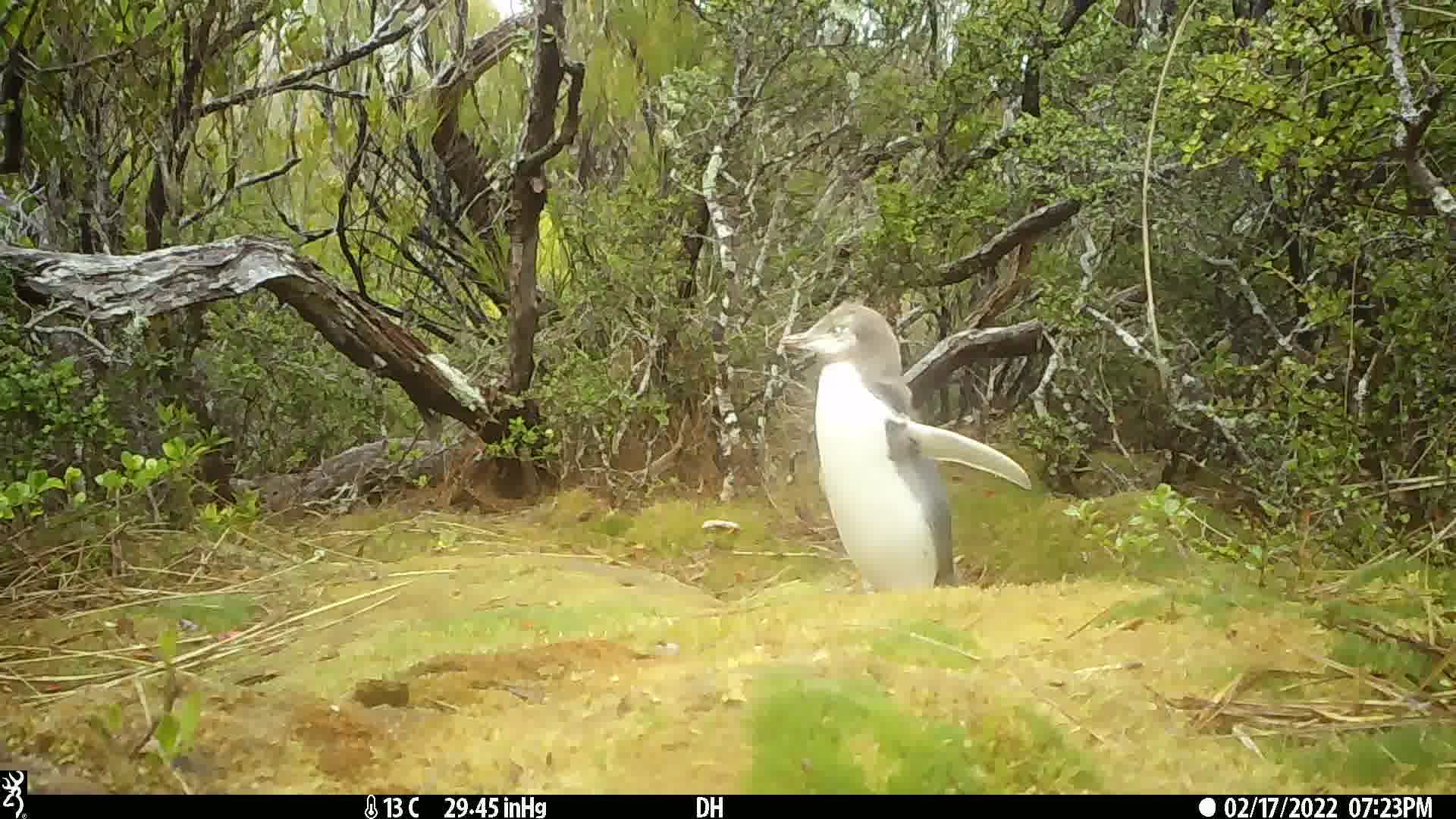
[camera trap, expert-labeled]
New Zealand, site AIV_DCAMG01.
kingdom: Animalia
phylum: Chordata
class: Aves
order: Sphenisciformes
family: Spheniscidae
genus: Megadyptes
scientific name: Megadyptes antipodes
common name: yellow-eyed penguin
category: yellow eyed penguin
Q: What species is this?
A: Yellow eyed penguin (yellow-eyed penguin) (Megadyptes antipodes).